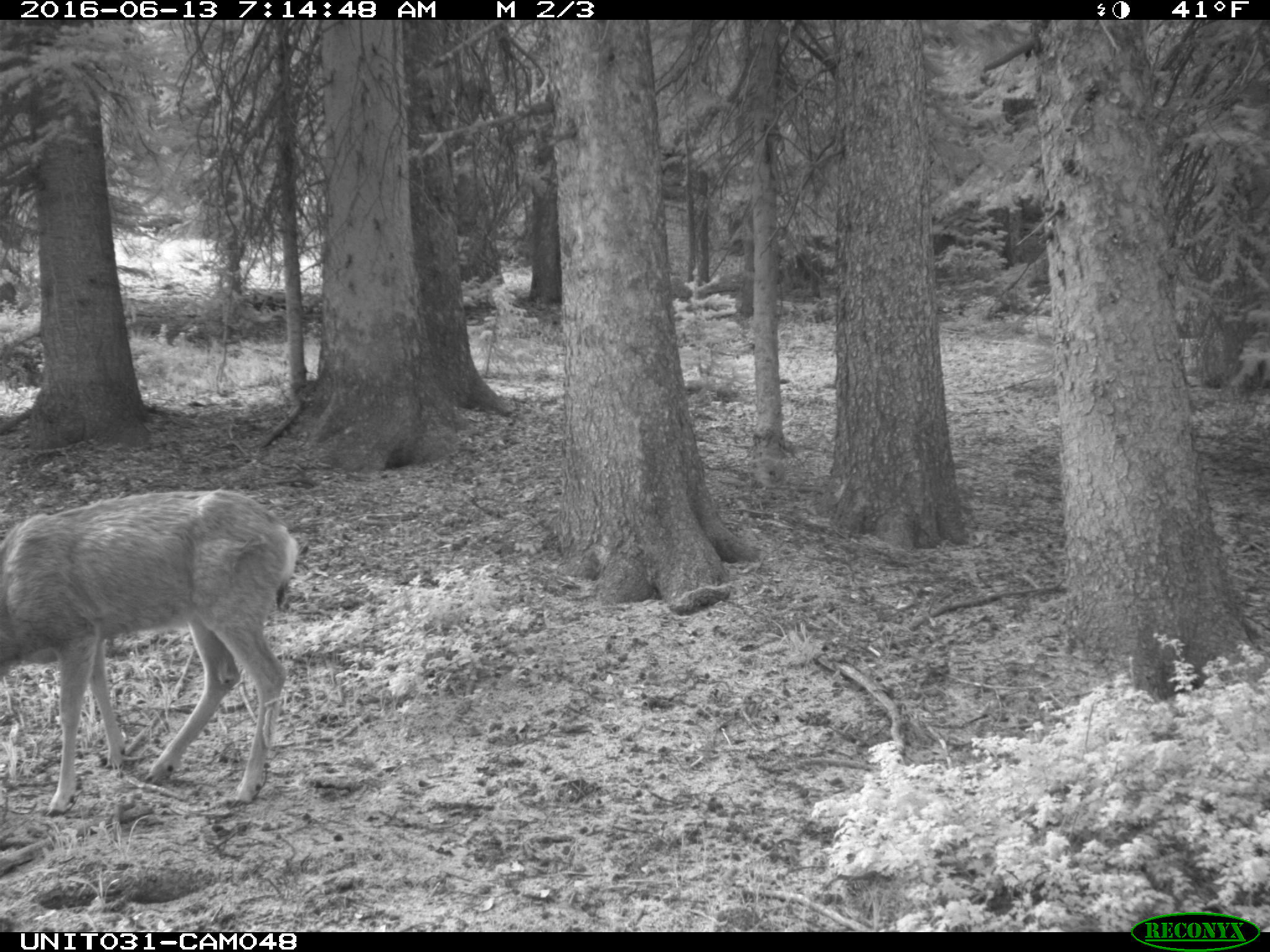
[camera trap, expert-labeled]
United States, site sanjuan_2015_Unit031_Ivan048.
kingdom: Animalia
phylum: Chordata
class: Mammalia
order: Artiodactyla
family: Cervidae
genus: Odocoileus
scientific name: Odocoileus hemionus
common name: mule deer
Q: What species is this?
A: Odocoileus hemionus (mule deer).